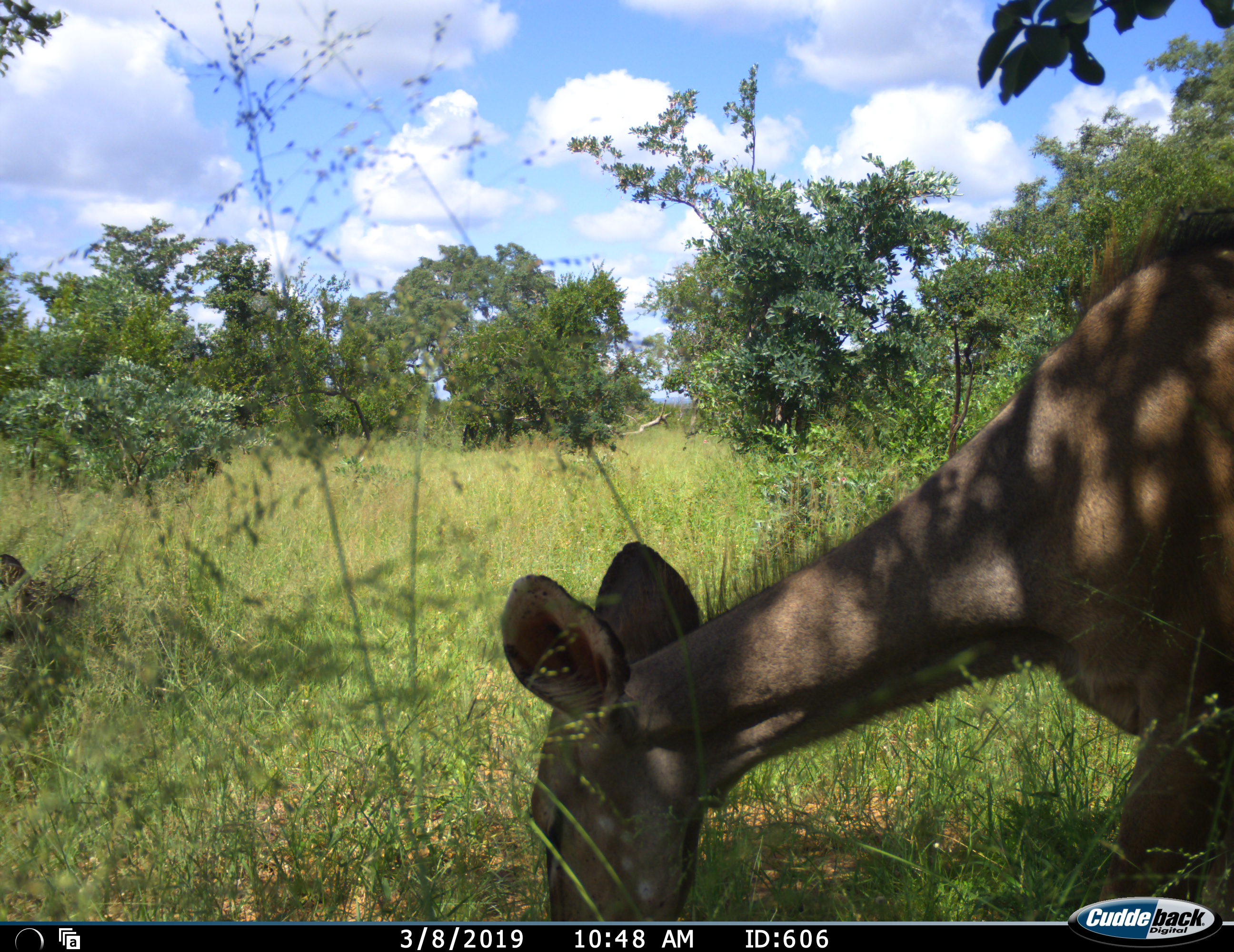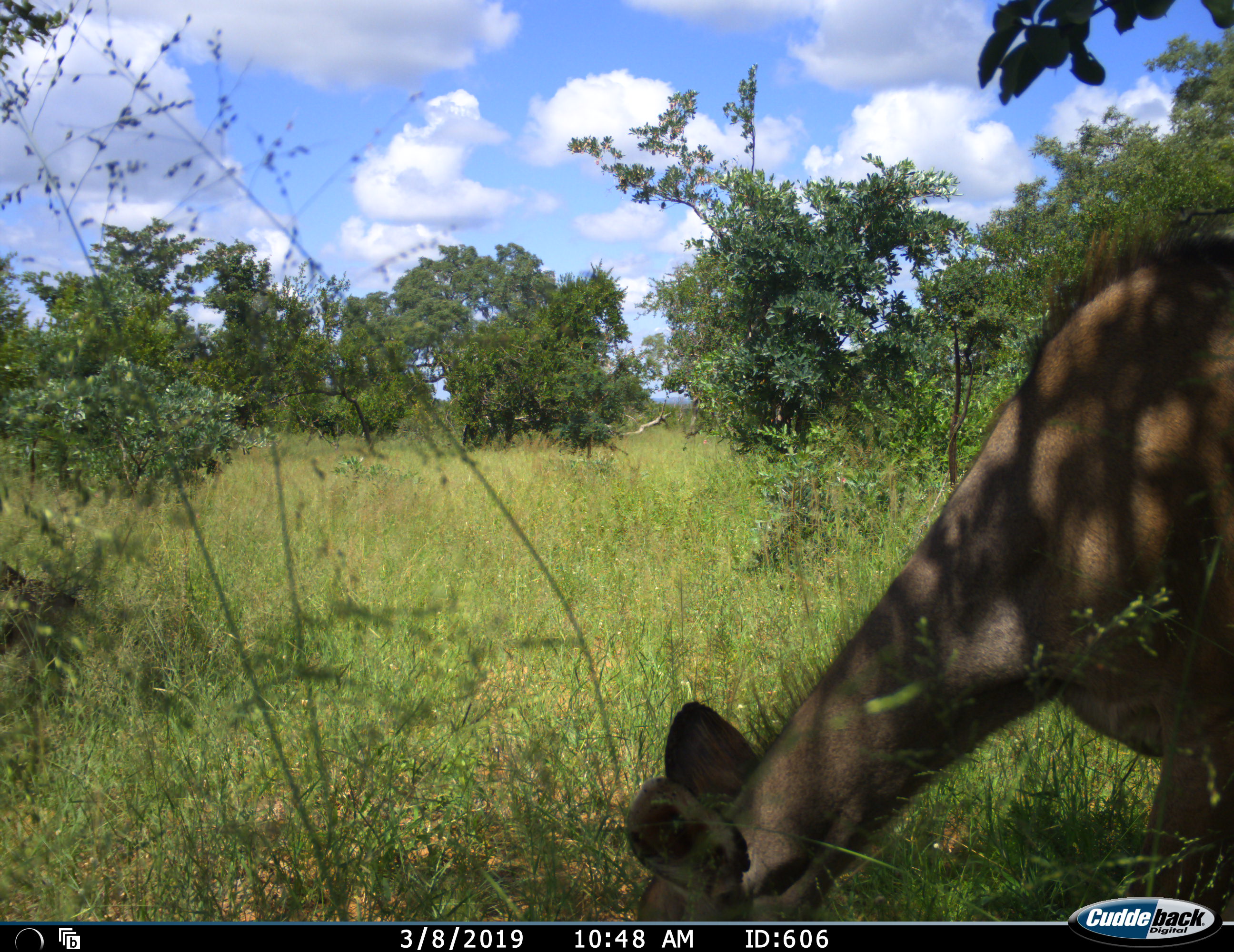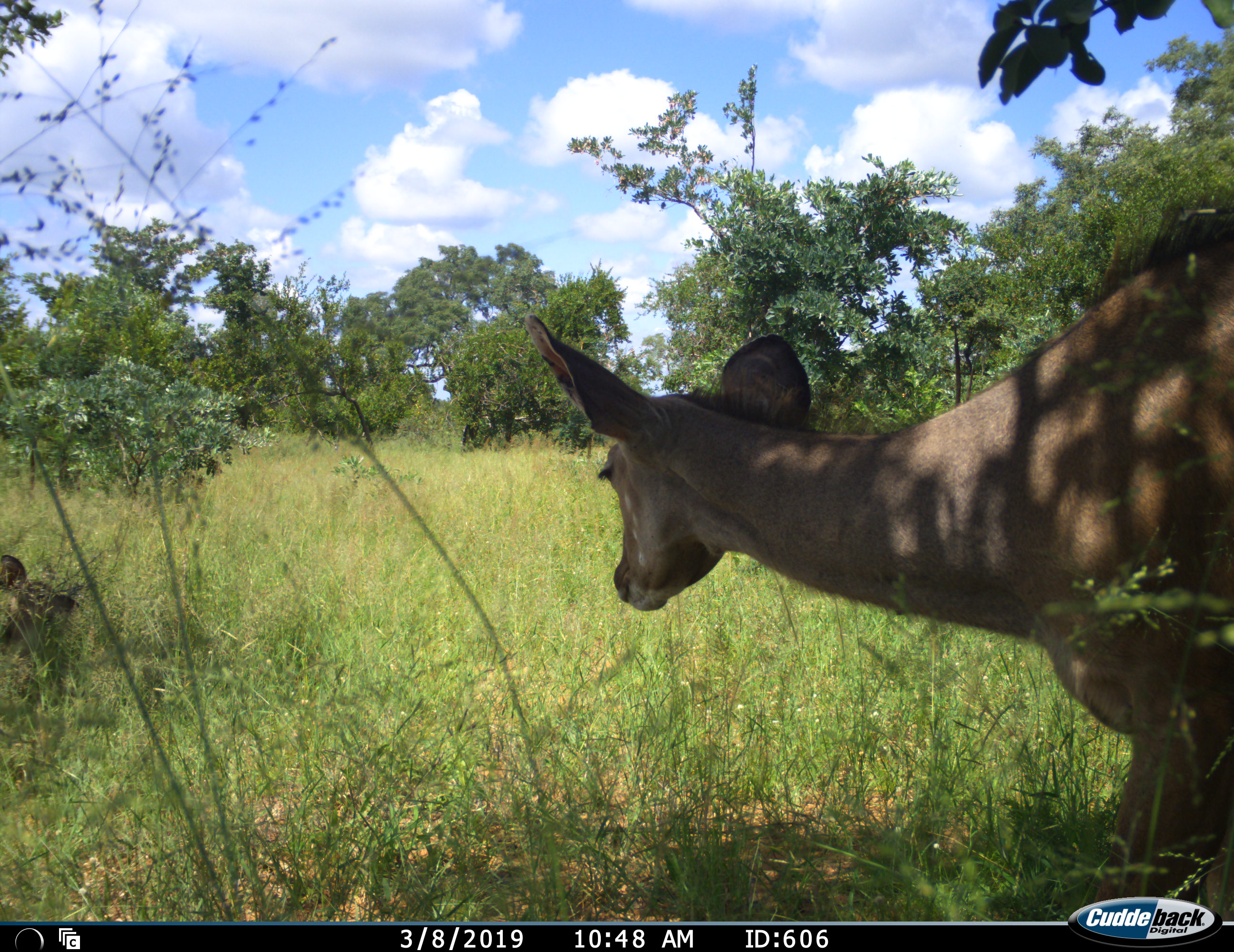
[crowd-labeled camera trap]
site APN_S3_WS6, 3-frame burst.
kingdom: Animalia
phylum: Chordata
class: Mammalia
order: Artiodactyla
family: Bovidae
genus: Tragelaphus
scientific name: Tragelaphus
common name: kudu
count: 1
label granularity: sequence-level